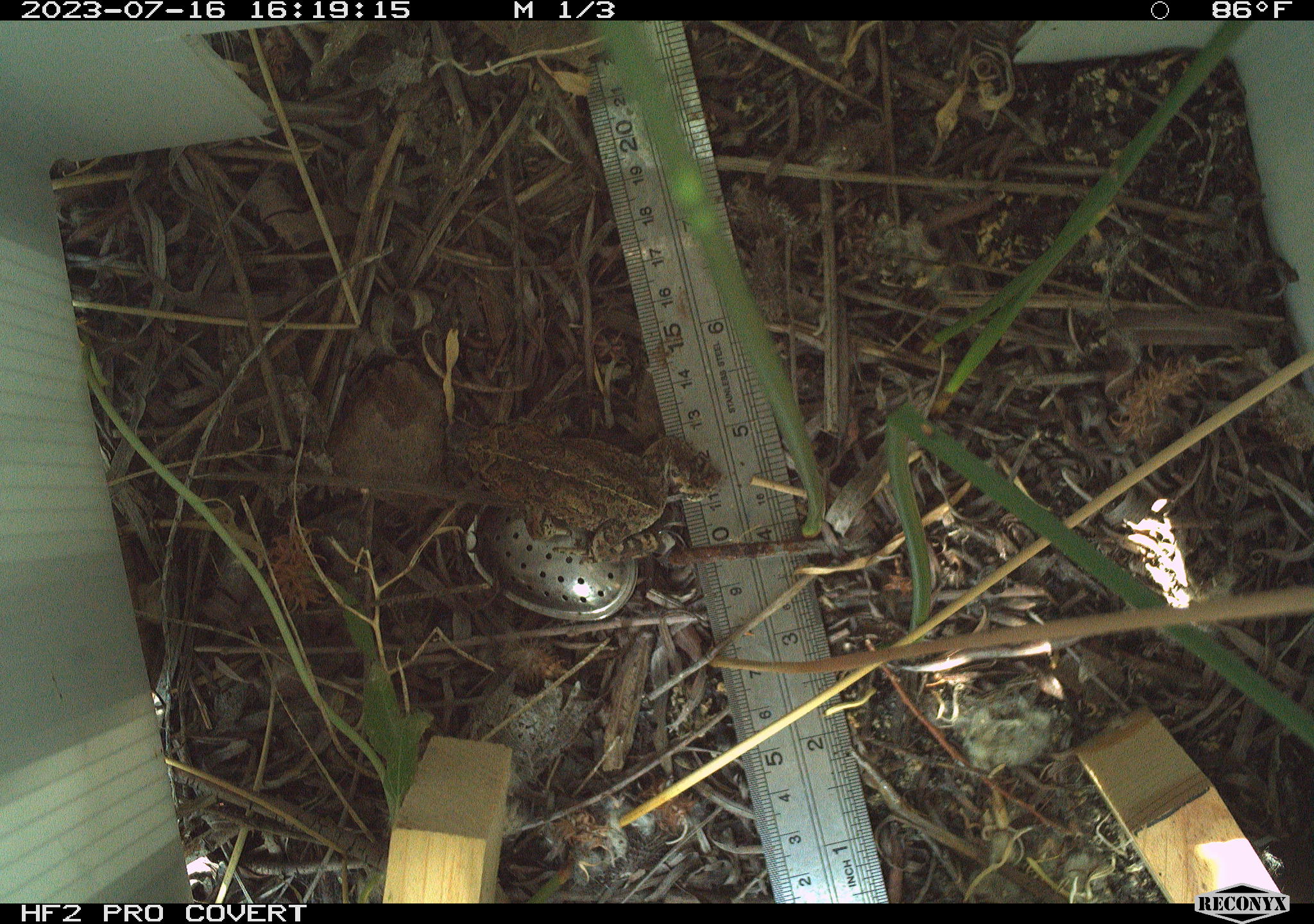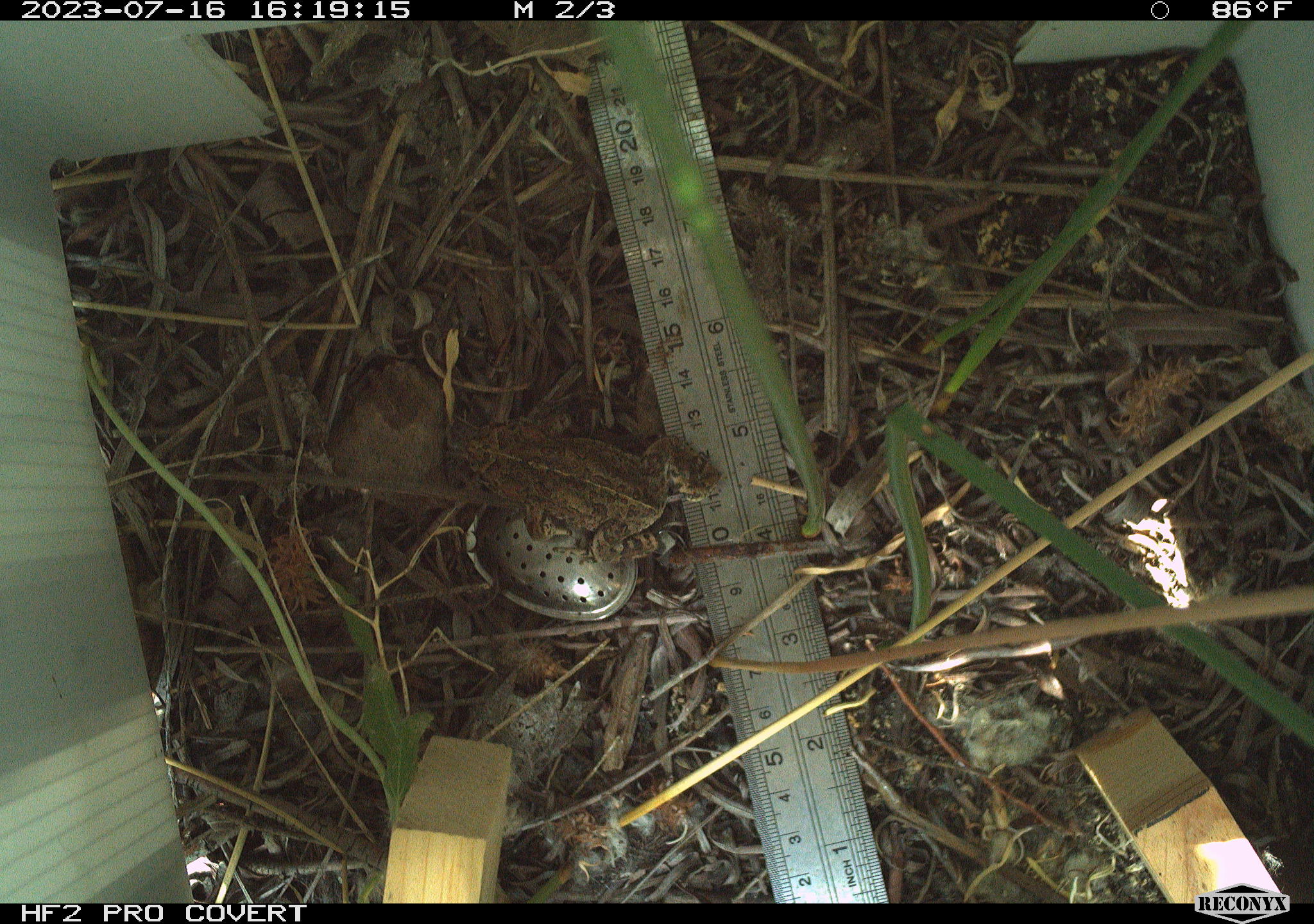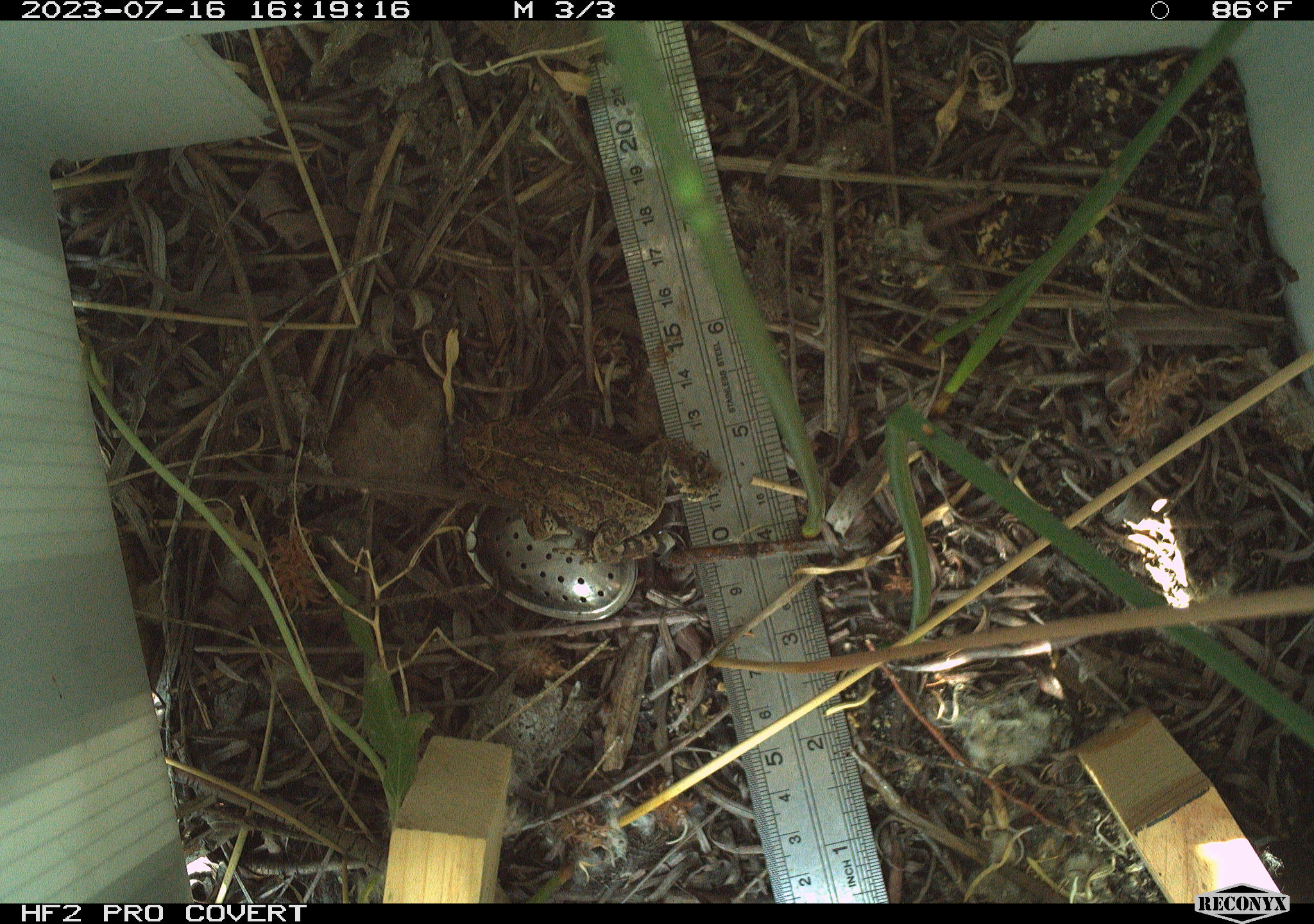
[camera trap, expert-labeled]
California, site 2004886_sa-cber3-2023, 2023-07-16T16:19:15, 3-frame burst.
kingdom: Animalia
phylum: Chordata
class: Amphibia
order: Anura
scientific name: Anura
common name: frogs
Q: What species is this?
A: Frogs (Anura).